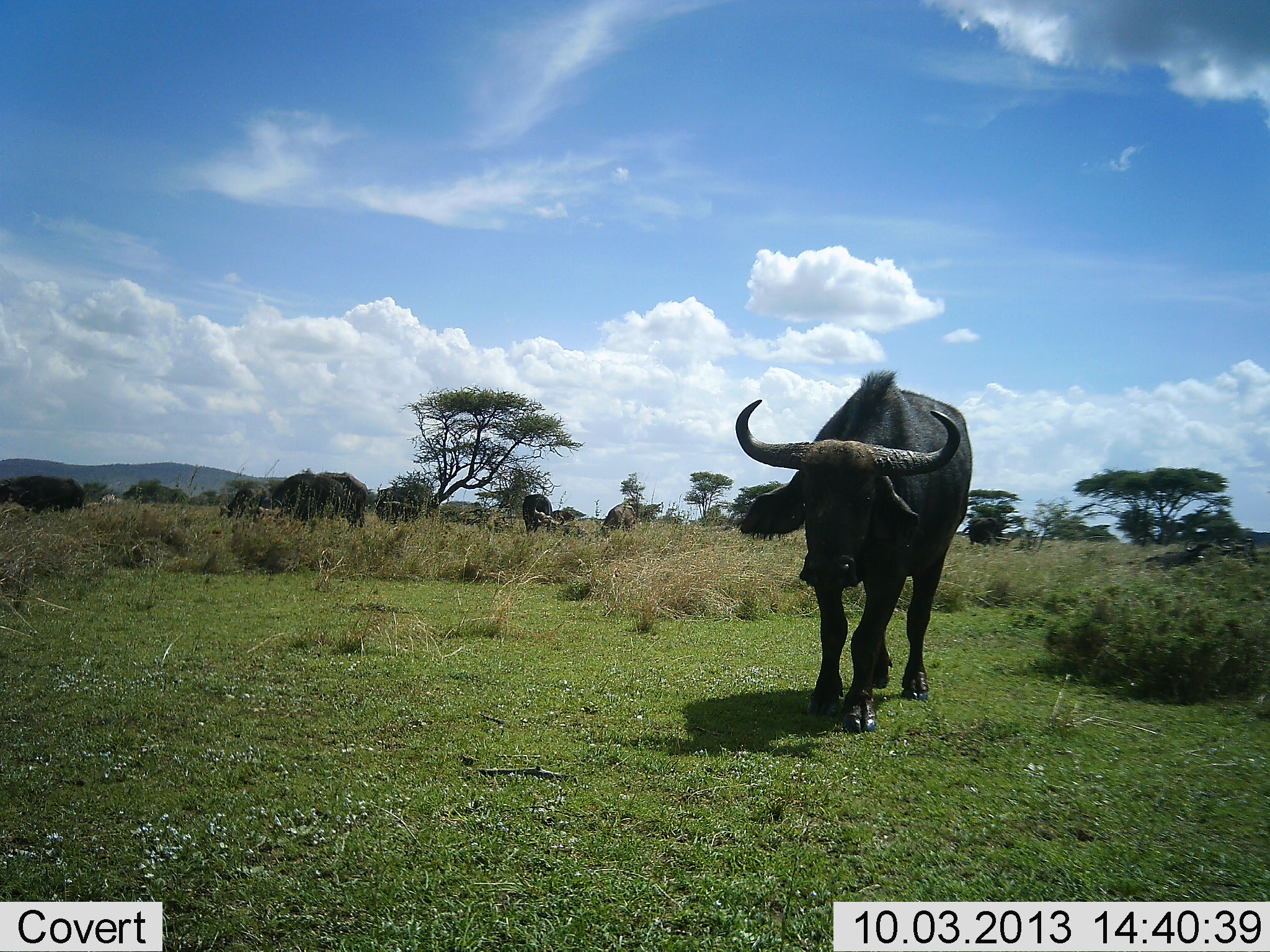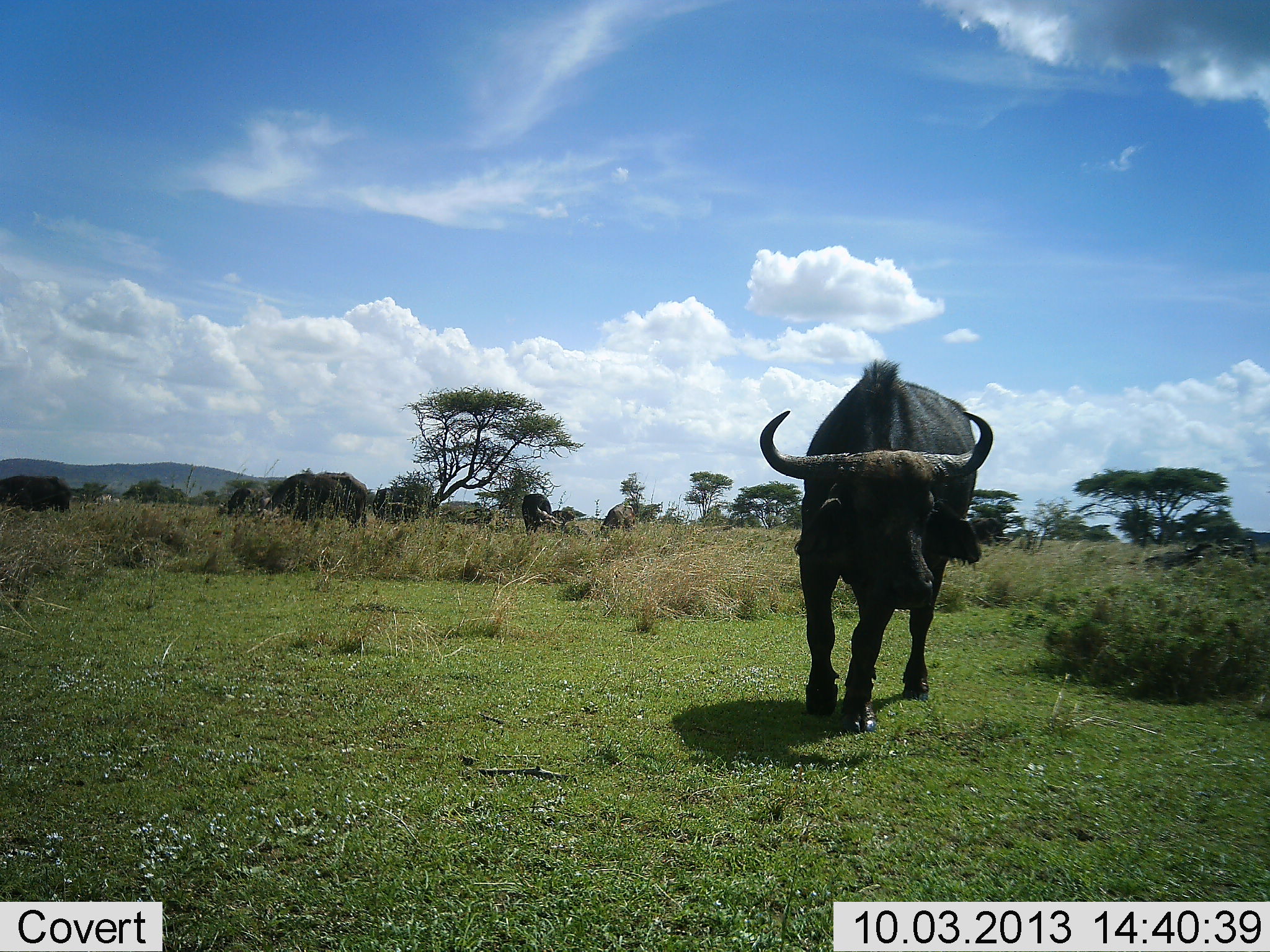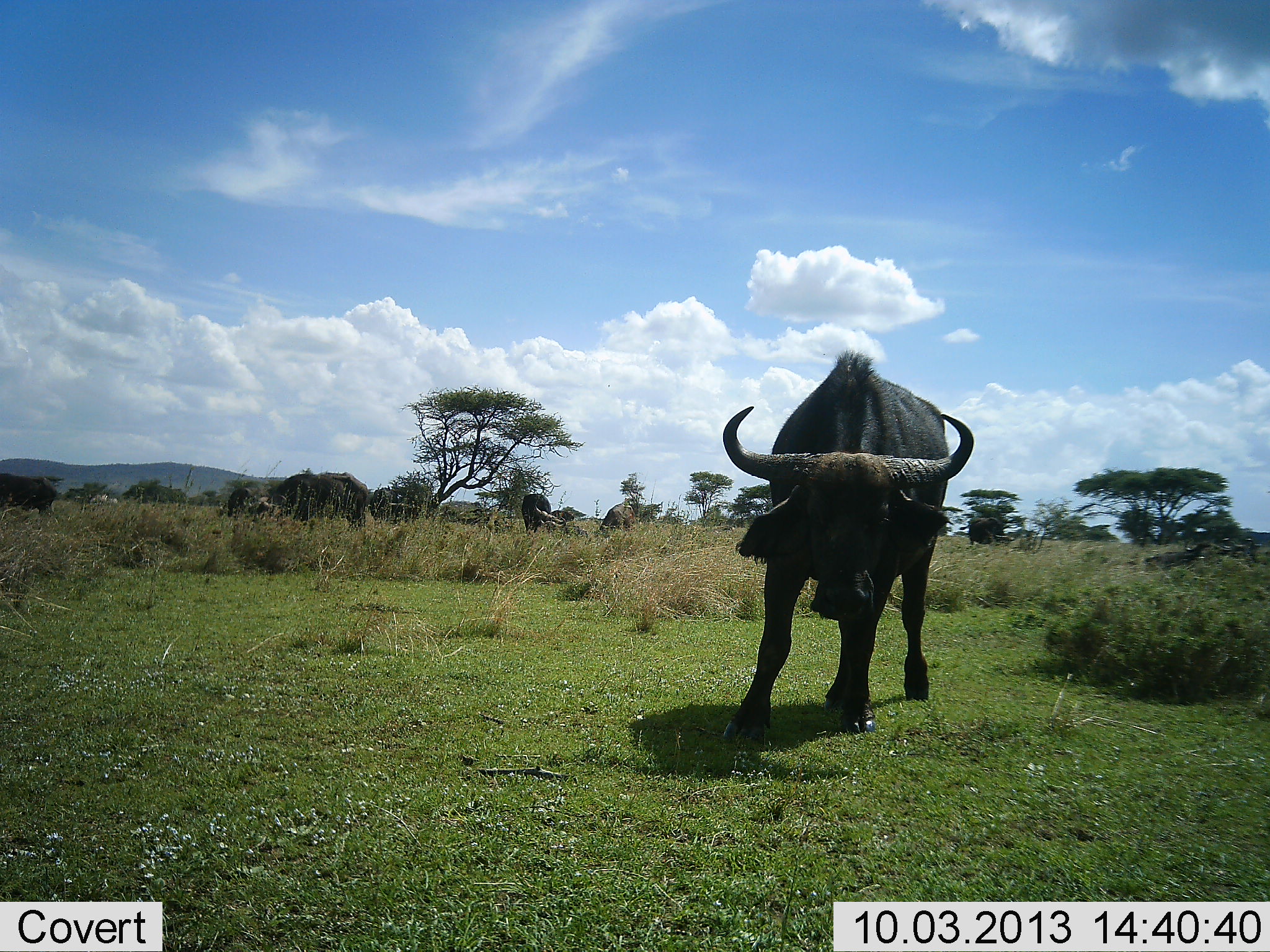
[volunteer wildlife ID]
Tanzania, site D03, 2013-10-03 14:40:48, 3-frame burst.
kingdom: Animalia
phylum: Chordata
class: Mammalia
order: Artiodactyla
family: Bovidae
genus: Syncerus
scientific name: Syncerus caffer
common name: cape buffalo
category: buffalo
Buffalo (cape buffalo) (Syncerus caffer), count 5. Behavior (volunteer vote fractions): standing 48%, resting 0%, moving 96%, interacting 0%. Young present (vote fraction): 0%. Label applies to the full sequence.